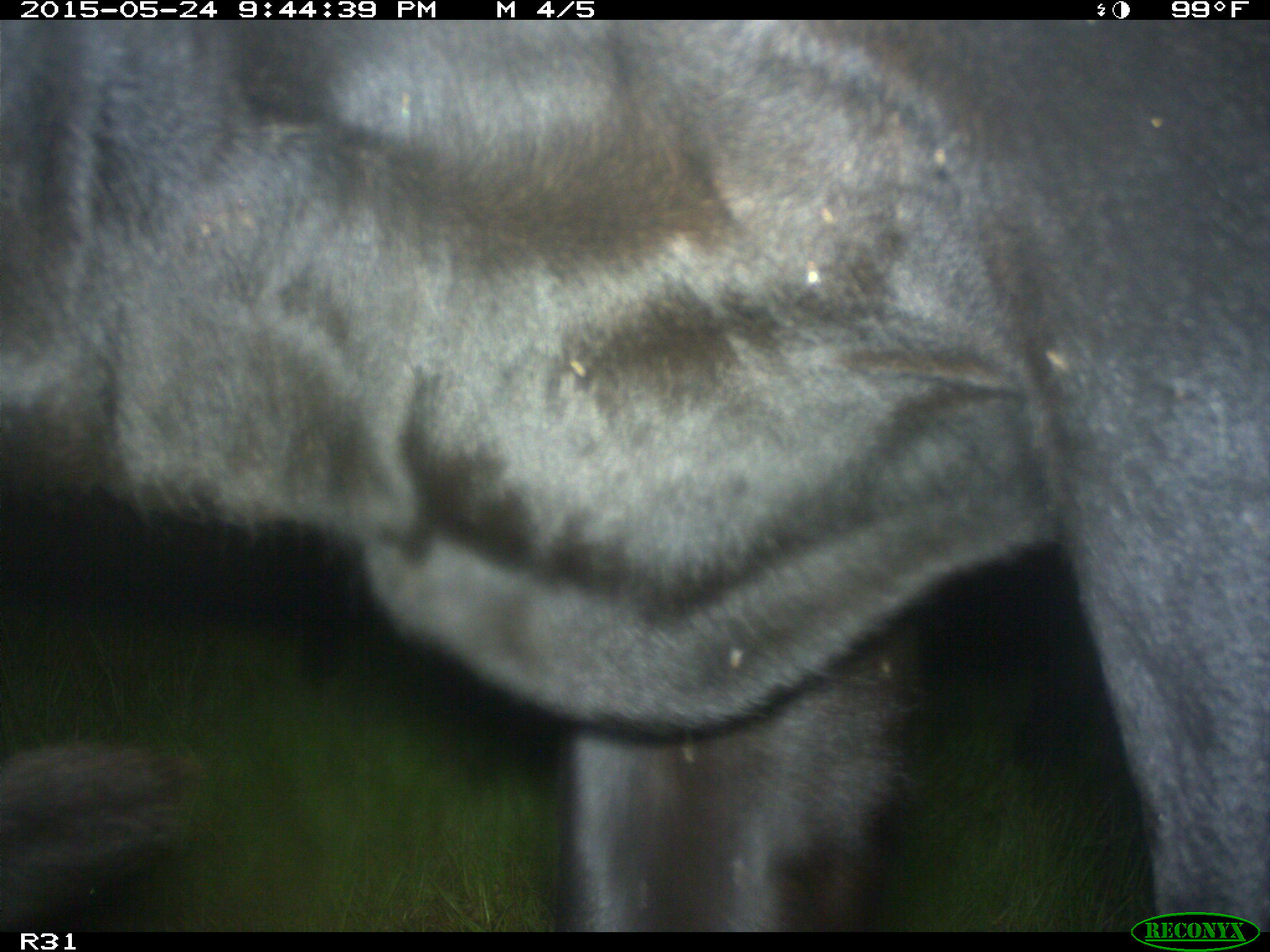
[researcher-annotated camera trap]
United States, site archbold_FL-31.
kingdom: Animalia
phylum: Chordata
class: Mammalia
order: Artiodactyla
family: Bovidae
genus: Bos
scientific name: Bos taurus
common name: domestic cow